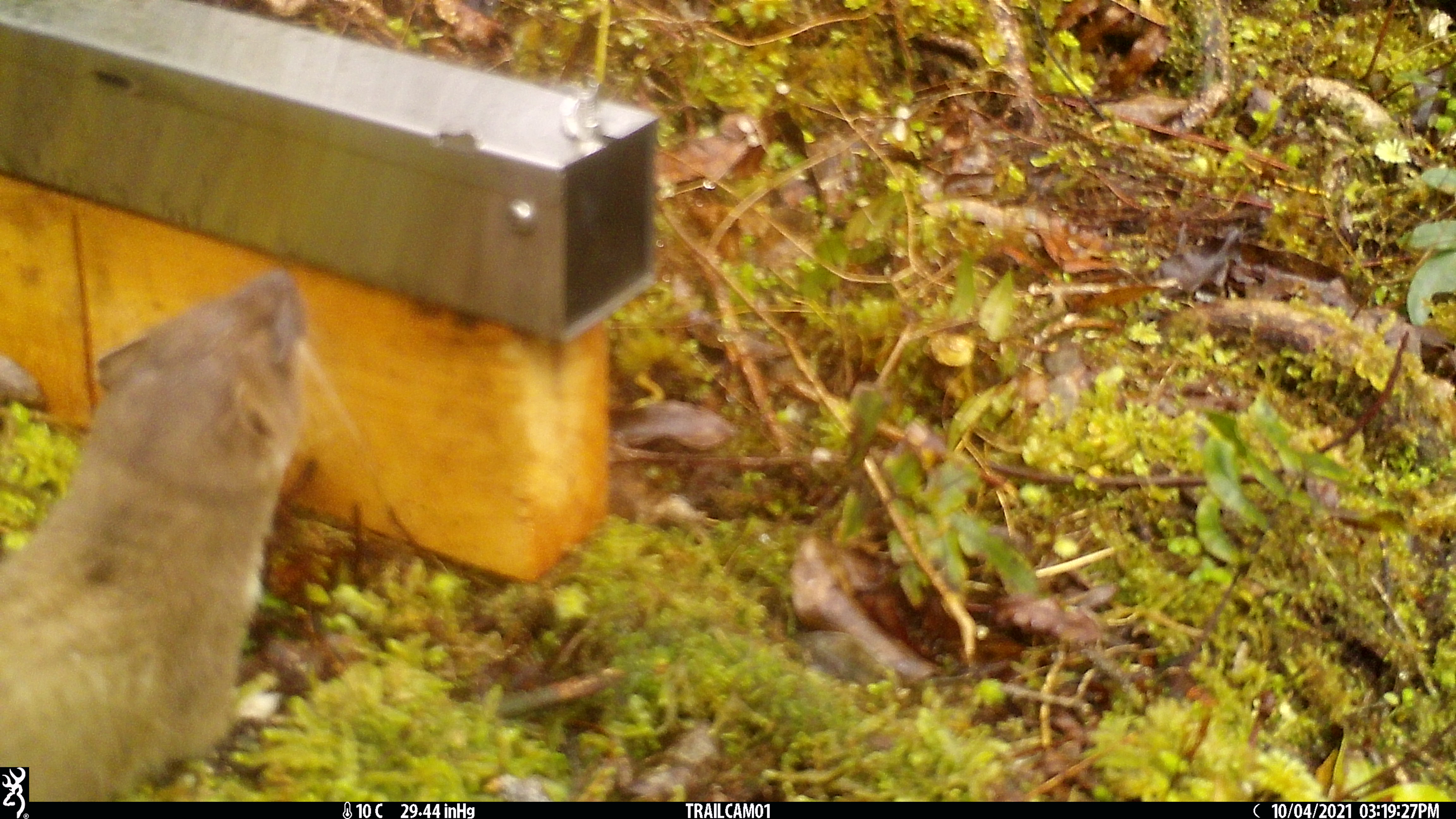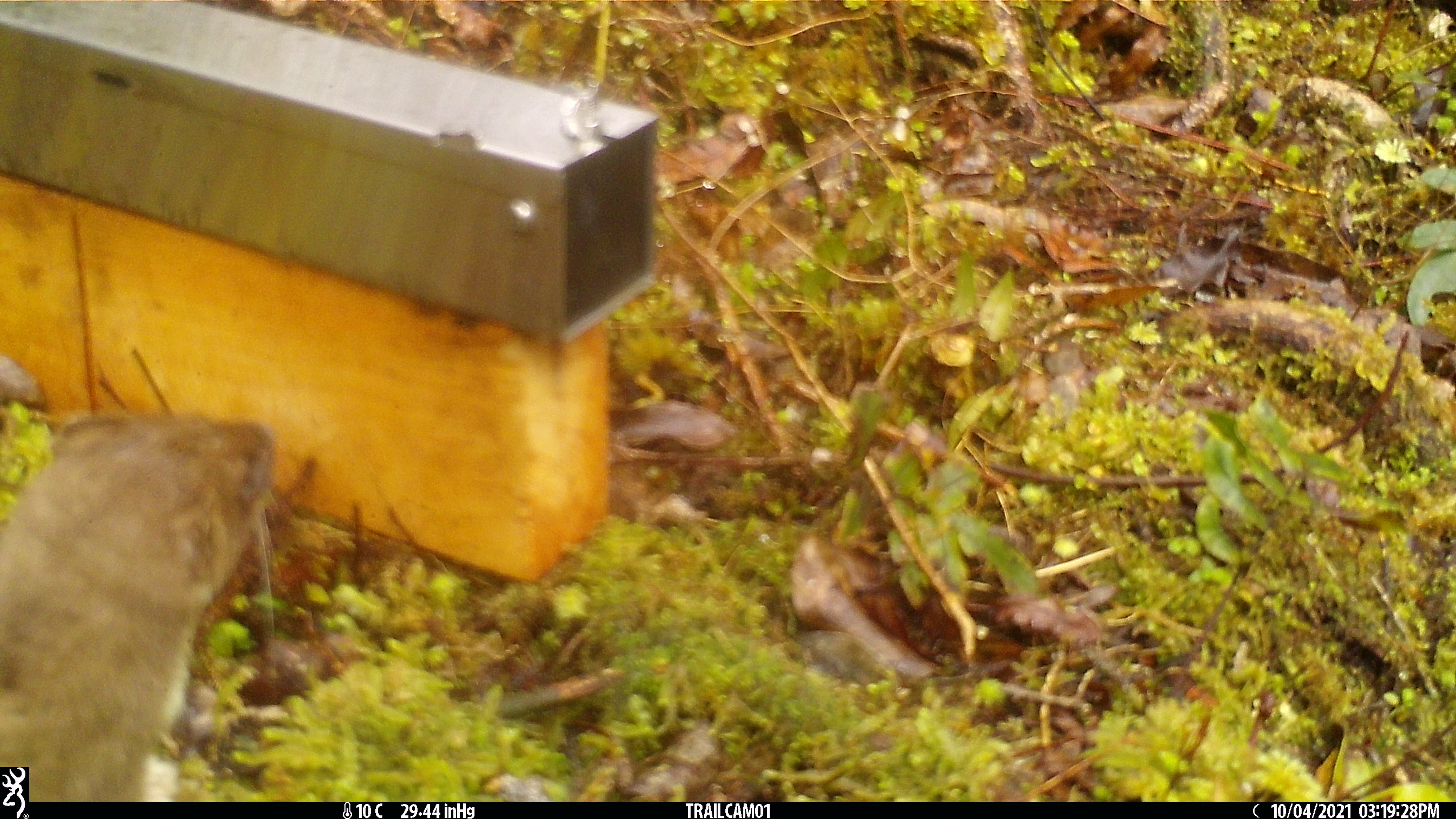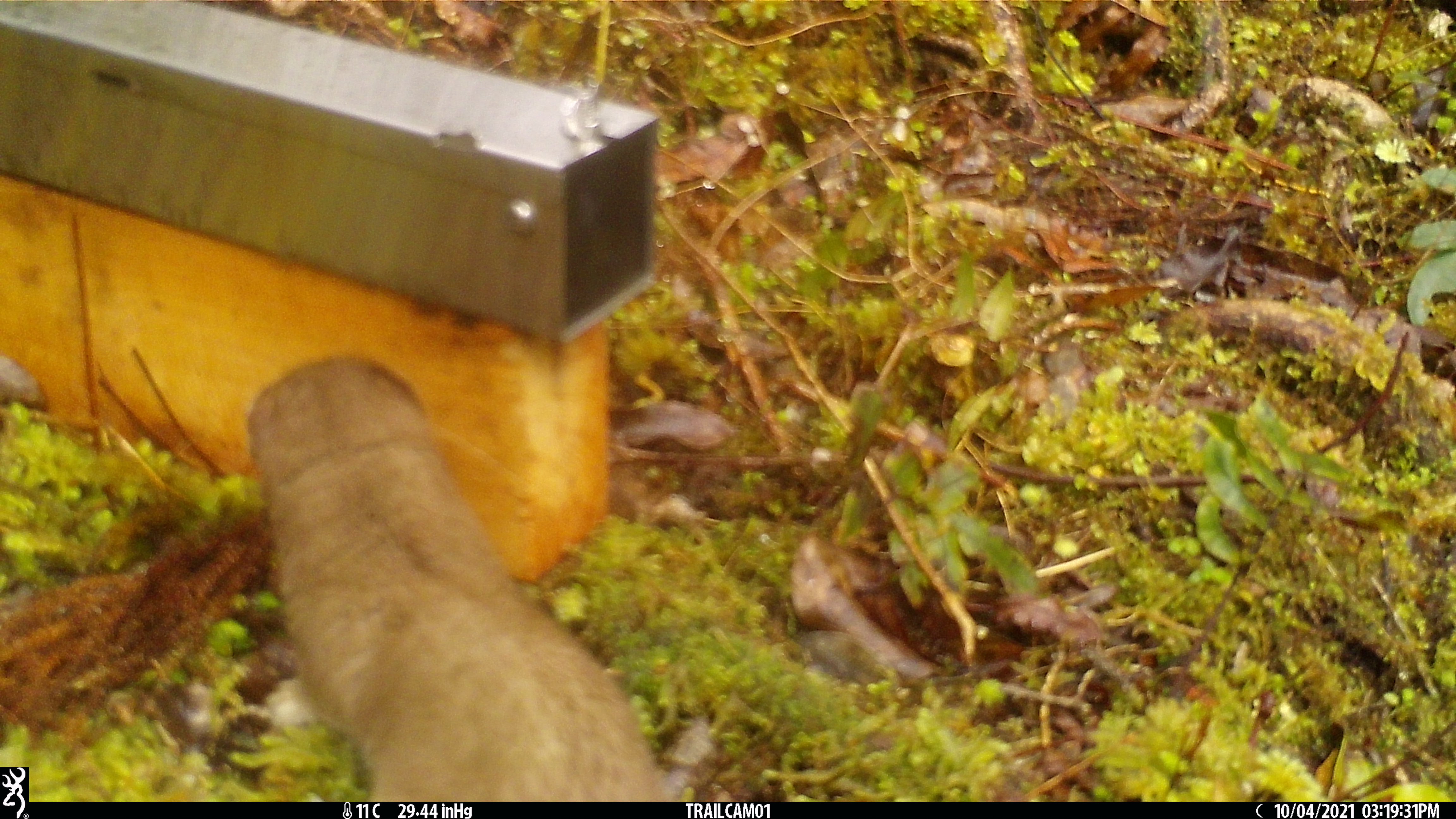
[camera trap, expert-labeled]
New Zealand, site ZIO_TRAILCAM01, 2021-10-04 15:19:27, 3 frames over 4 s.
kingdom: Animalia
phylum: Chordata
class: Mammalia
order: Carnivora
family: Mustelidae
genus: Mustela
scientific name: Mustela erminea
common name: stoat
Stoat (Mustela erminea).